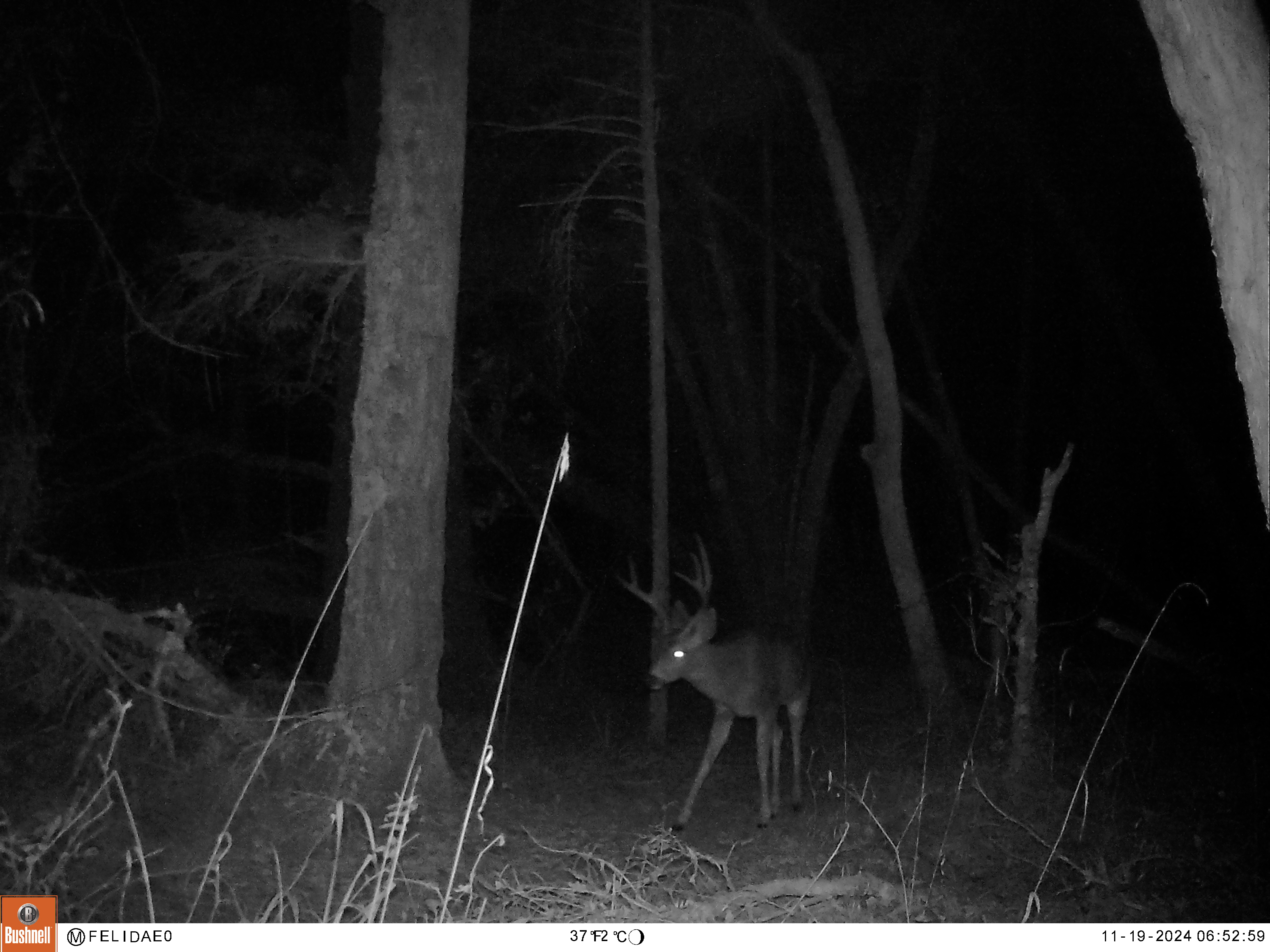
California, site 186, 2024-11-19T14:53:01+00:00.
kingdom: Animalia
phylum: Chordata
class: Mammalia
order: Artiodactyla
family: Cervidae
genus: Odocoileus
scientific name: Odocoileus hemionus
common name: mule deer